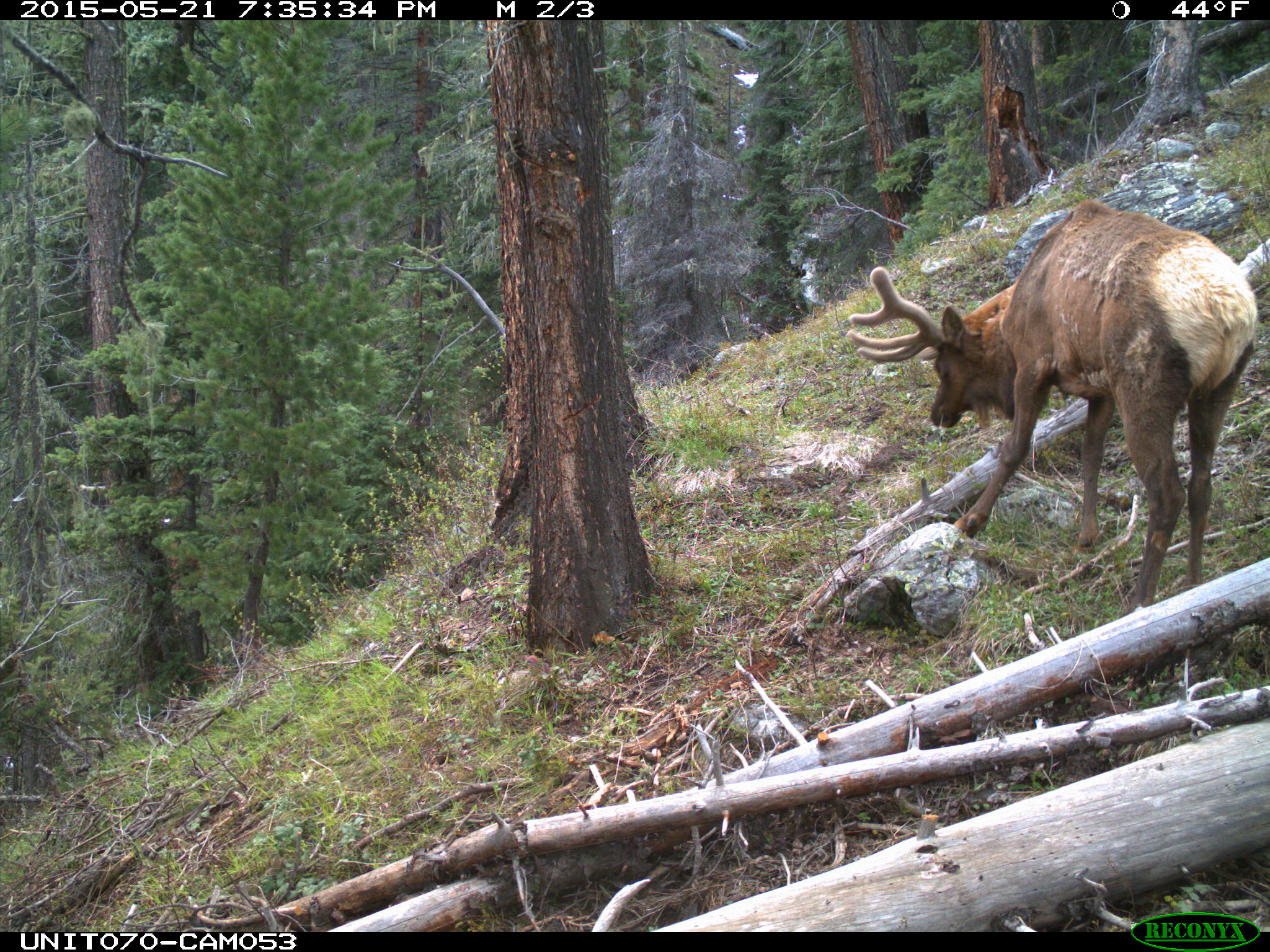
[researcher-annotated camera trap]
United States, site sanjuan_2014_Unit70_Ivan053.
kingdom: Animalia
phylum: Chordata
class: Mammalia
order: Artiodactyla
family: Cervidae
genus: Cervus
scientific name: Cervus elaphus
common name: red deer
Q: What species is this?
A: Cervus elaphus (red deer).